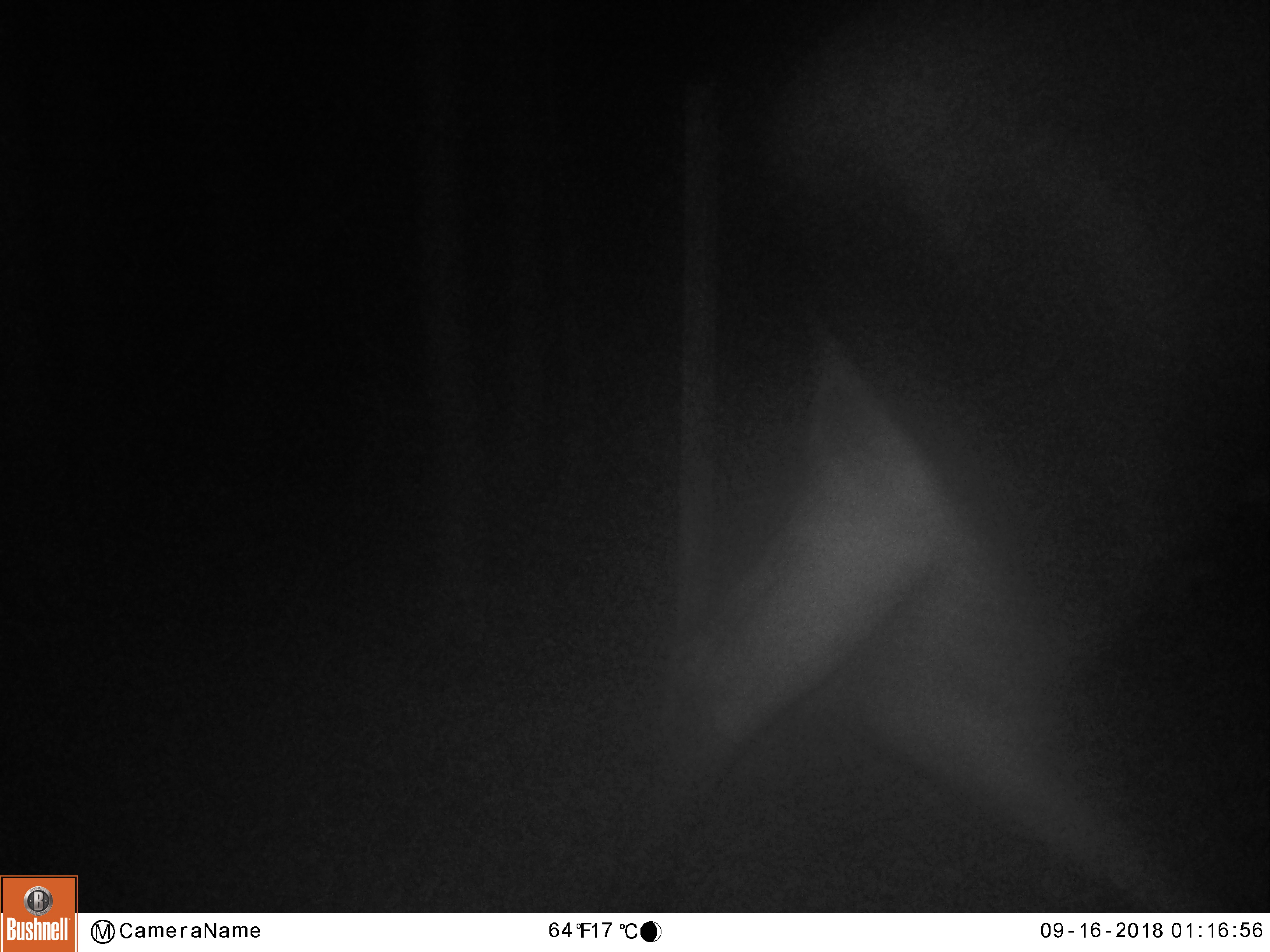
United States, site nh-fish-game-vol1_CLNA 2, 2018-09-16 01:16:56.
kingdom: Animalia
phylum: Chordata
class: Mammalia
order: Artiodactyla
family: Cervidae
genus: Alces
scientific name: Alces alces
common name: moose